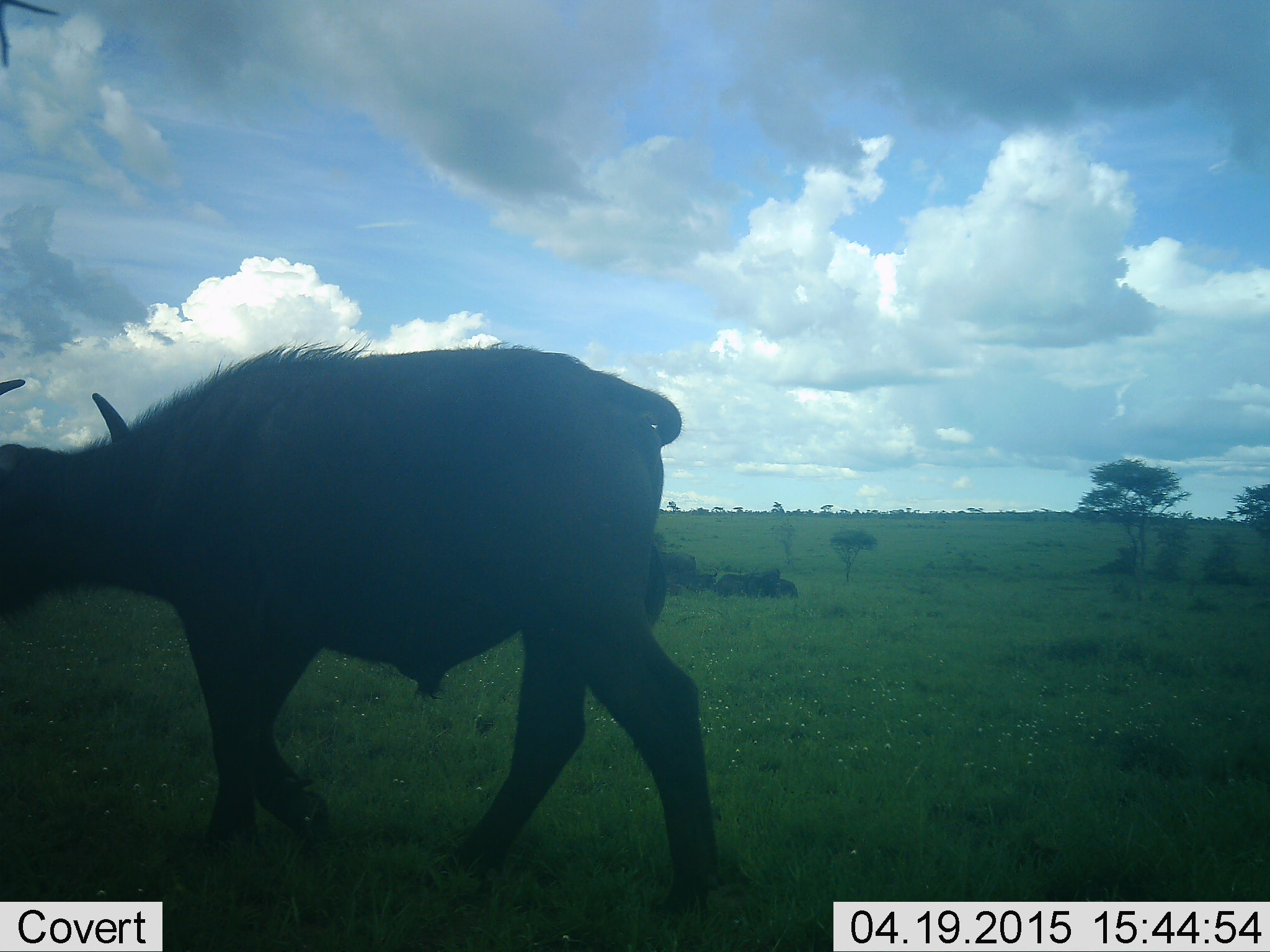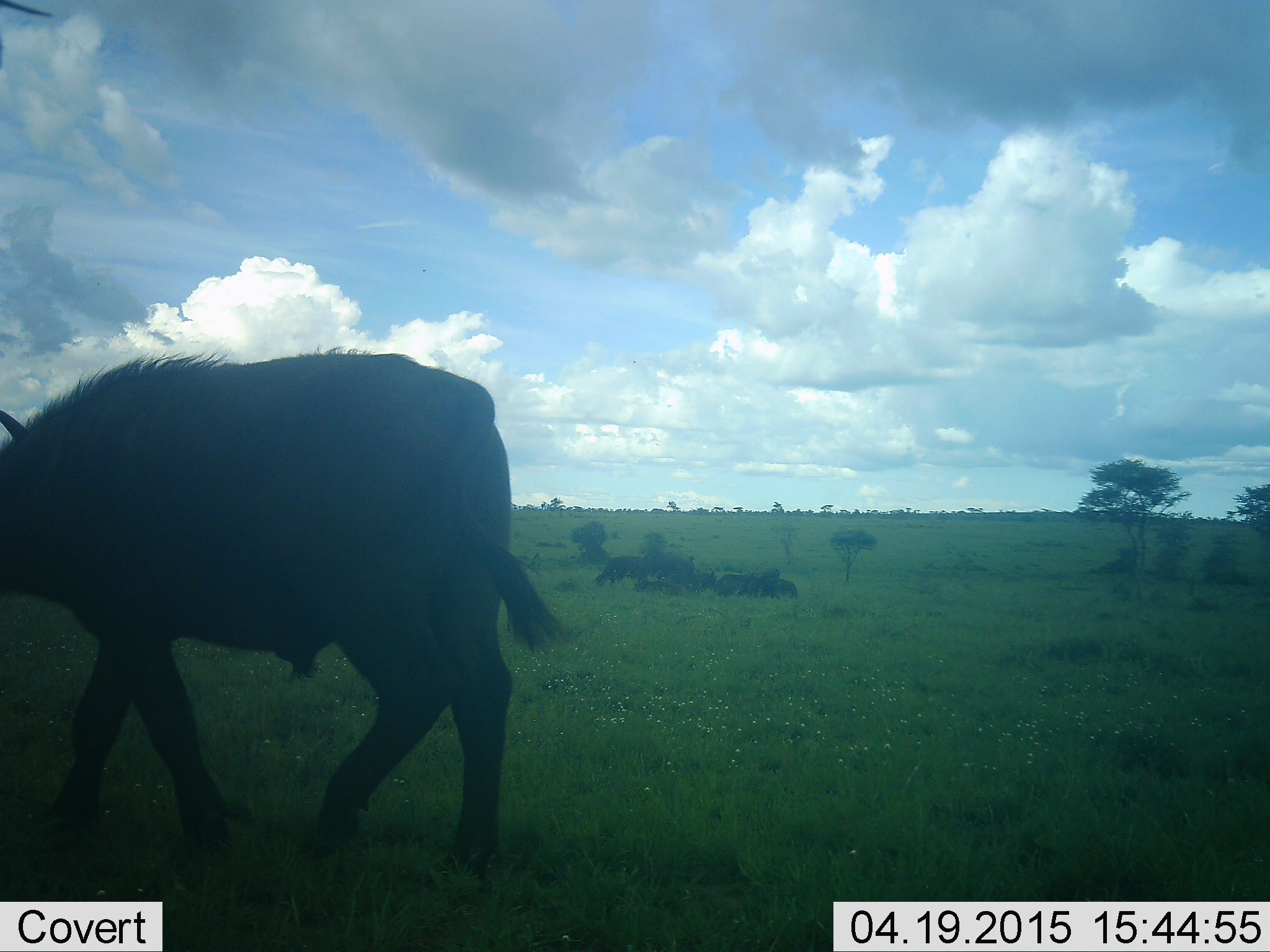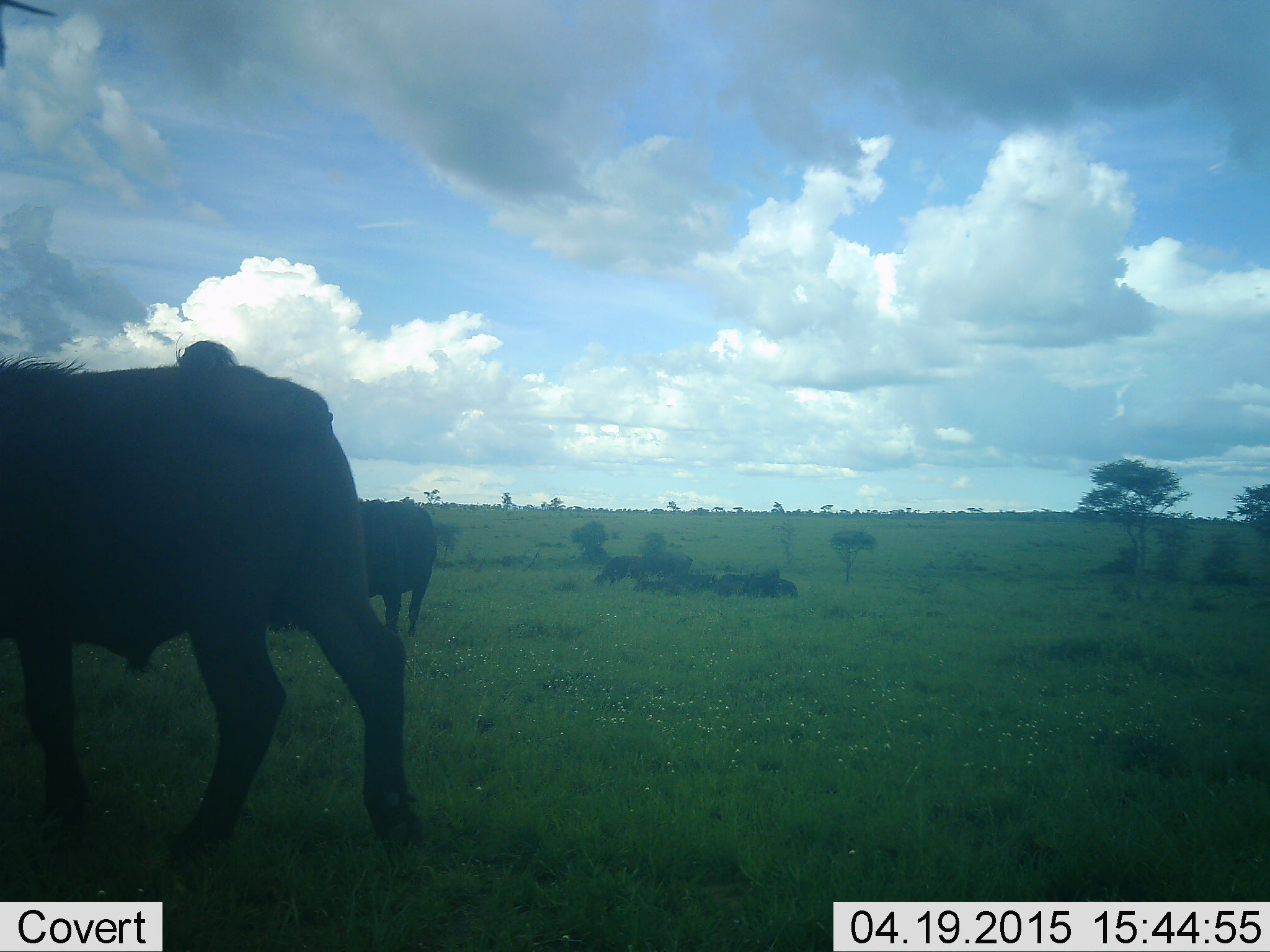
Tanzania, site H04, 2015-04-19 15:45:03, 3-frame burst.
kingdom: Animalia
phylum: Chordata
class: Mammalia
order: Artiodactyla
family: Bovidae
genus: Syncerus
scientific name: Syncerus caffer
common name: cape buffalo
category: buffalo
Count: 7.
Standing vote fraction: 40%.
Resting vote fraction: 60%.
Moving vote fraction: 100%.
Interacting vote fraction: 0%.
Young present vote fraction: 10%.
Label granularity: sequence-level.